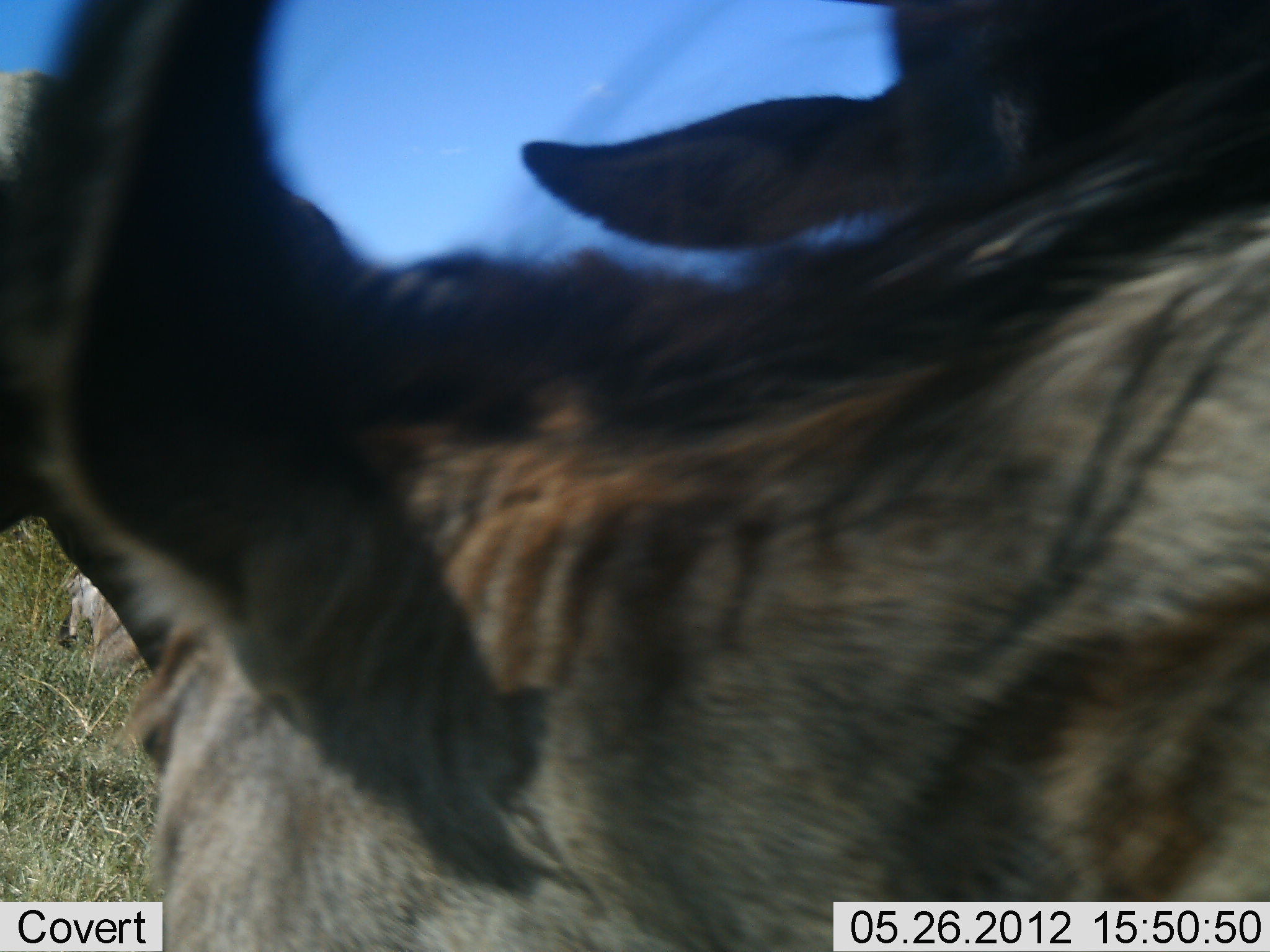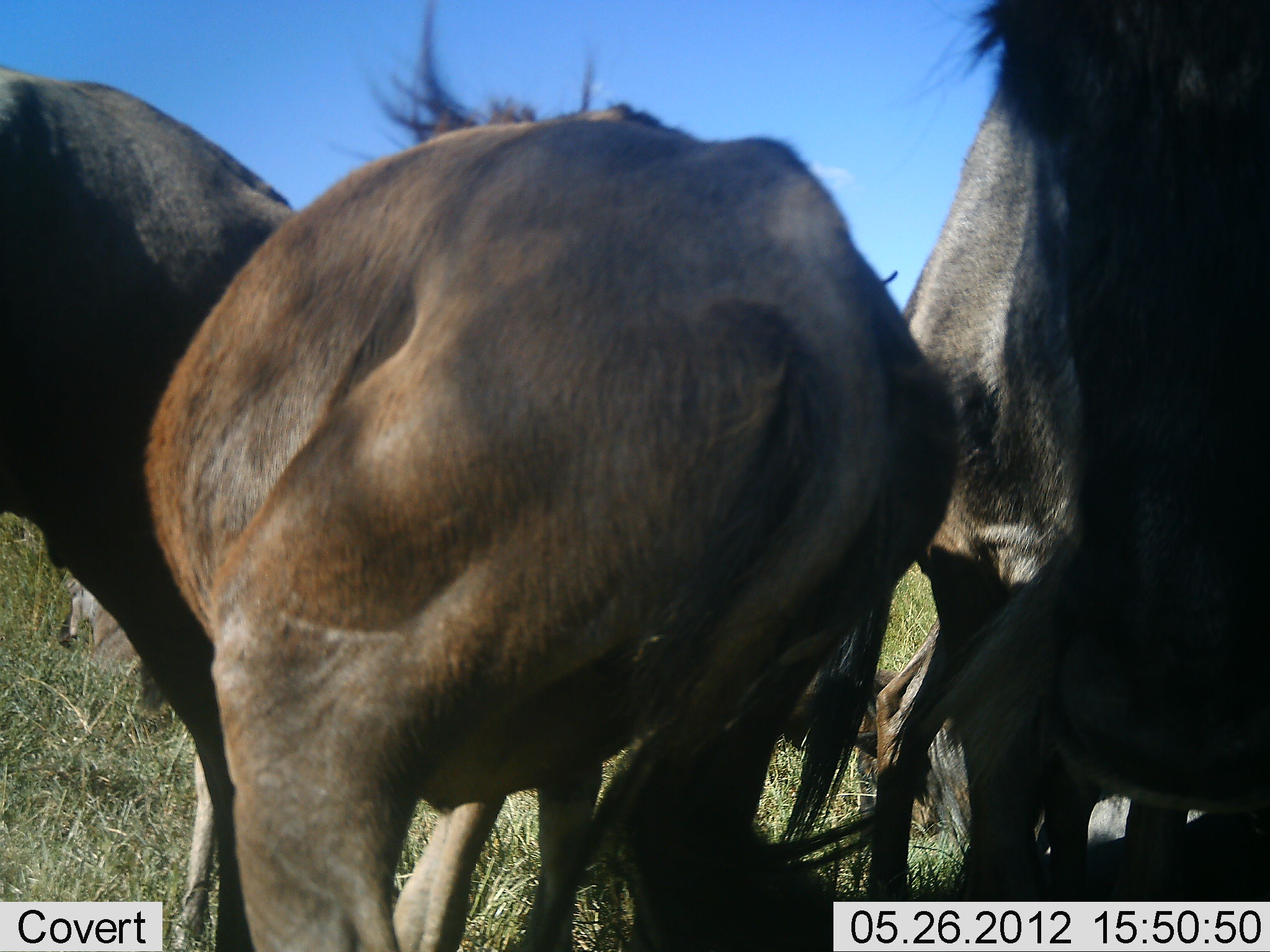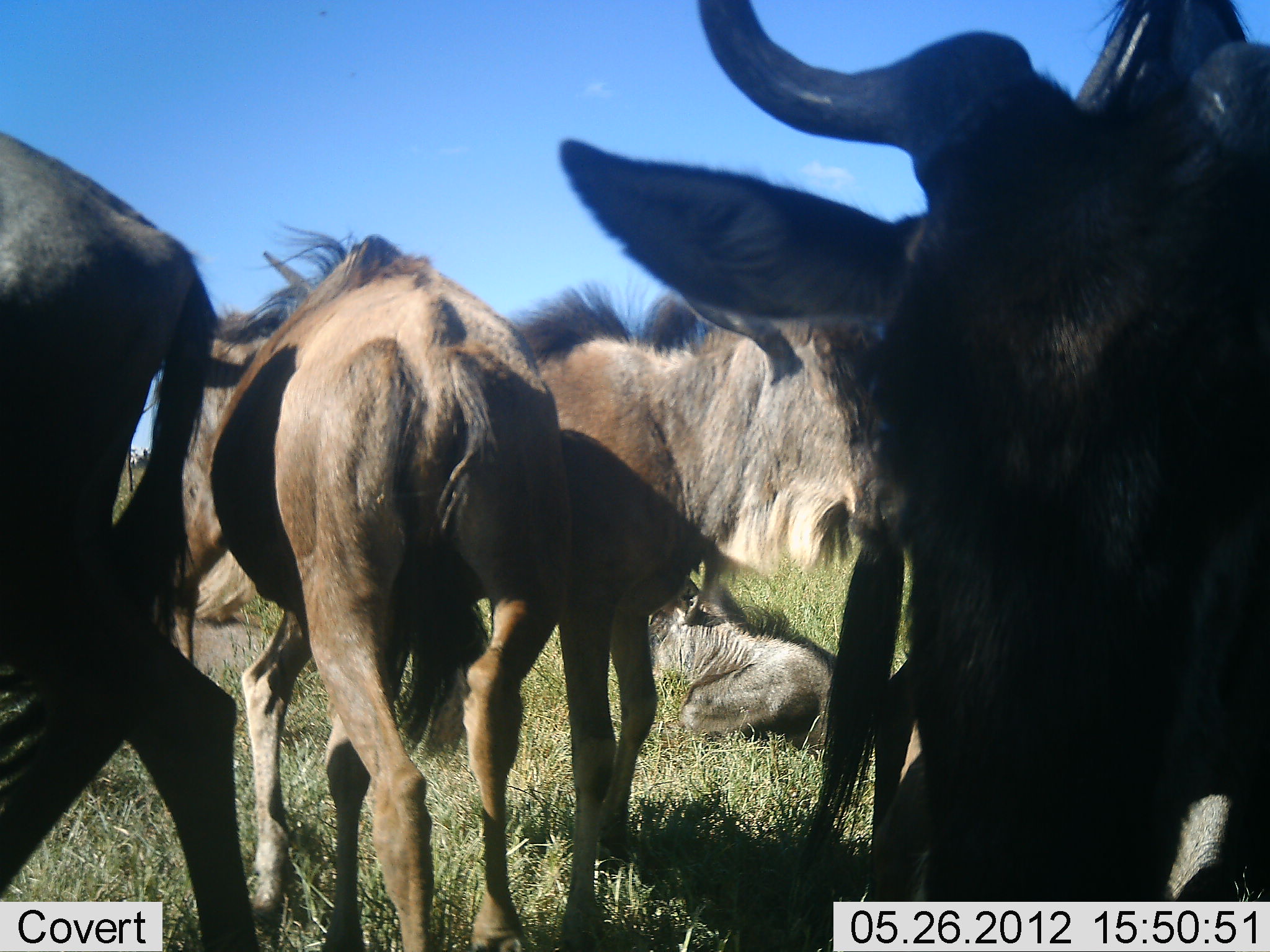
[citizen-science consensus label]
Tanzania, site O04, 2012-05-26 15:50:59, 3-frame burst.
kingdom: Animalia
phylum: Chordata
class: Mammalia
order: Artiodactyla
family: Bovidae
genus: Connochaetes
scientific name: Connochaetes taurinus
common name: blue wildebeest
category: wildebeest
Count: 5.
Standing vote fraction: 70%.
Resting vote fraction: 90%.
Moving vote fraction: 60%.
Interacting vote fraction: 20%.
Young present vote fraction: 20%.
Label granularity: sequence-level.